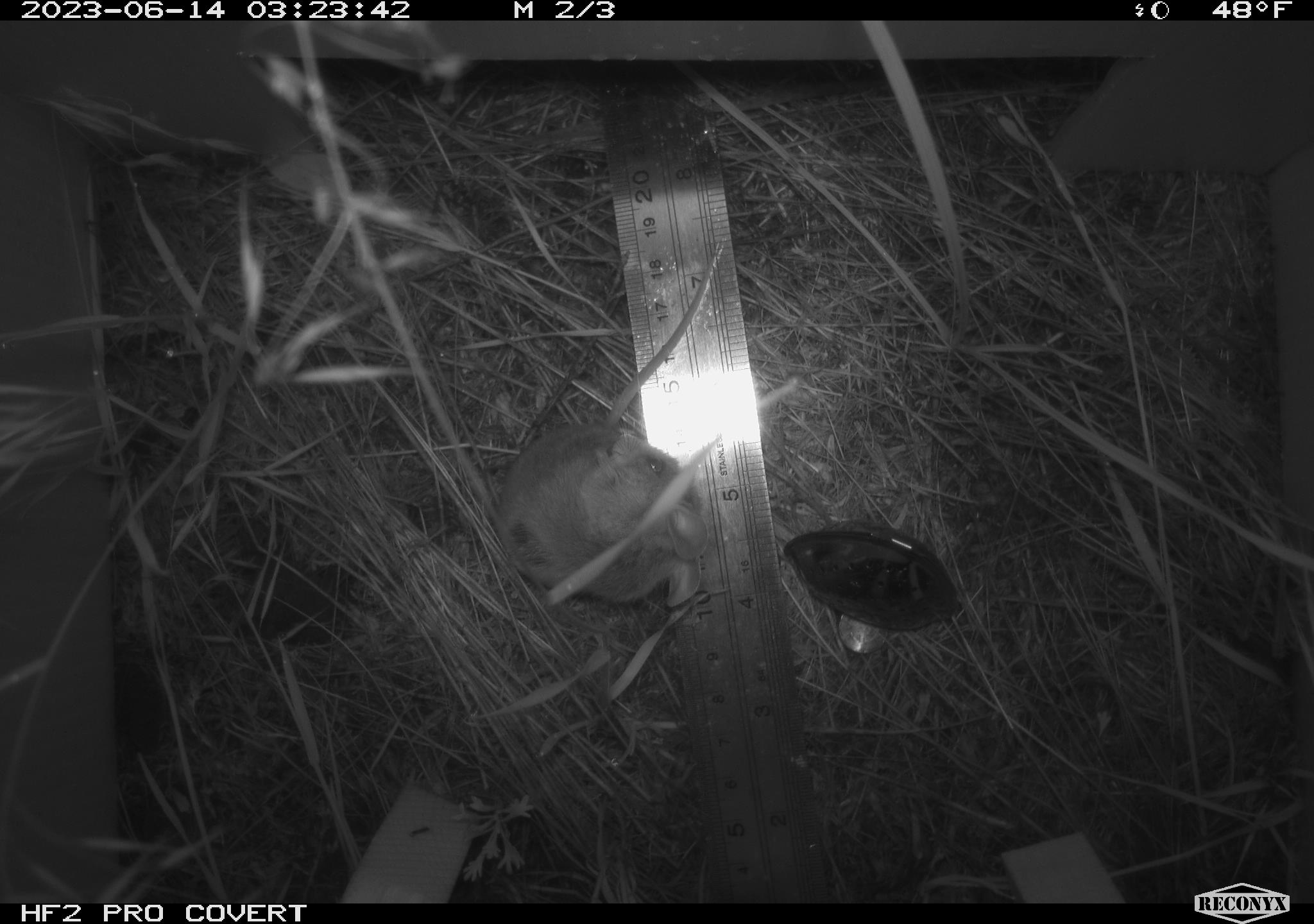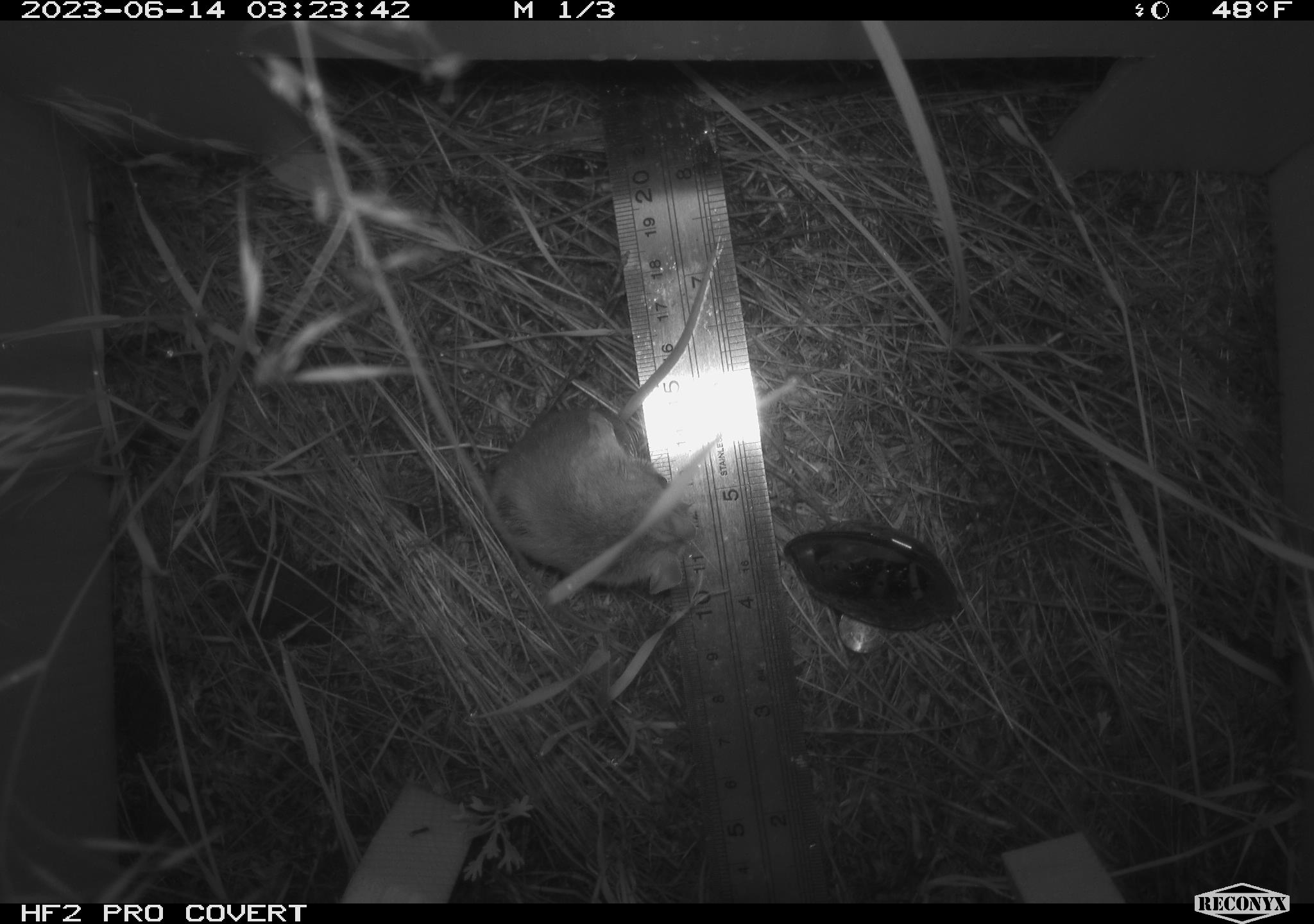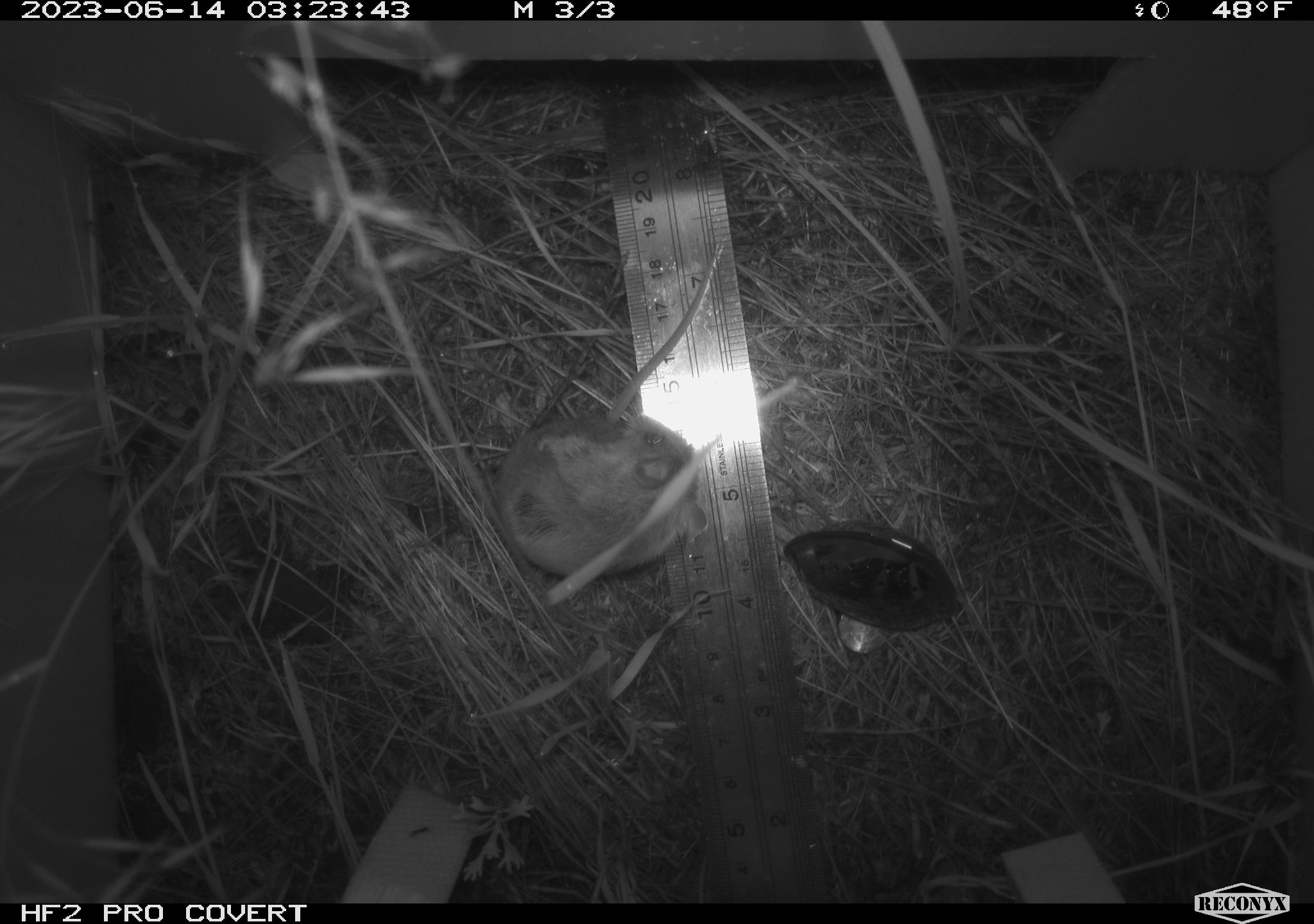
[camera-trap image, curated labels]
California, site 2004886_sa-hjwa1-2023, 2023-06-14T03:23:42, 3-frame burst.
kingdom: Animalia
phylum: Chordata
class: Mammalia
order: Rodentia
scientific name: Rodentia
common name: mouse species